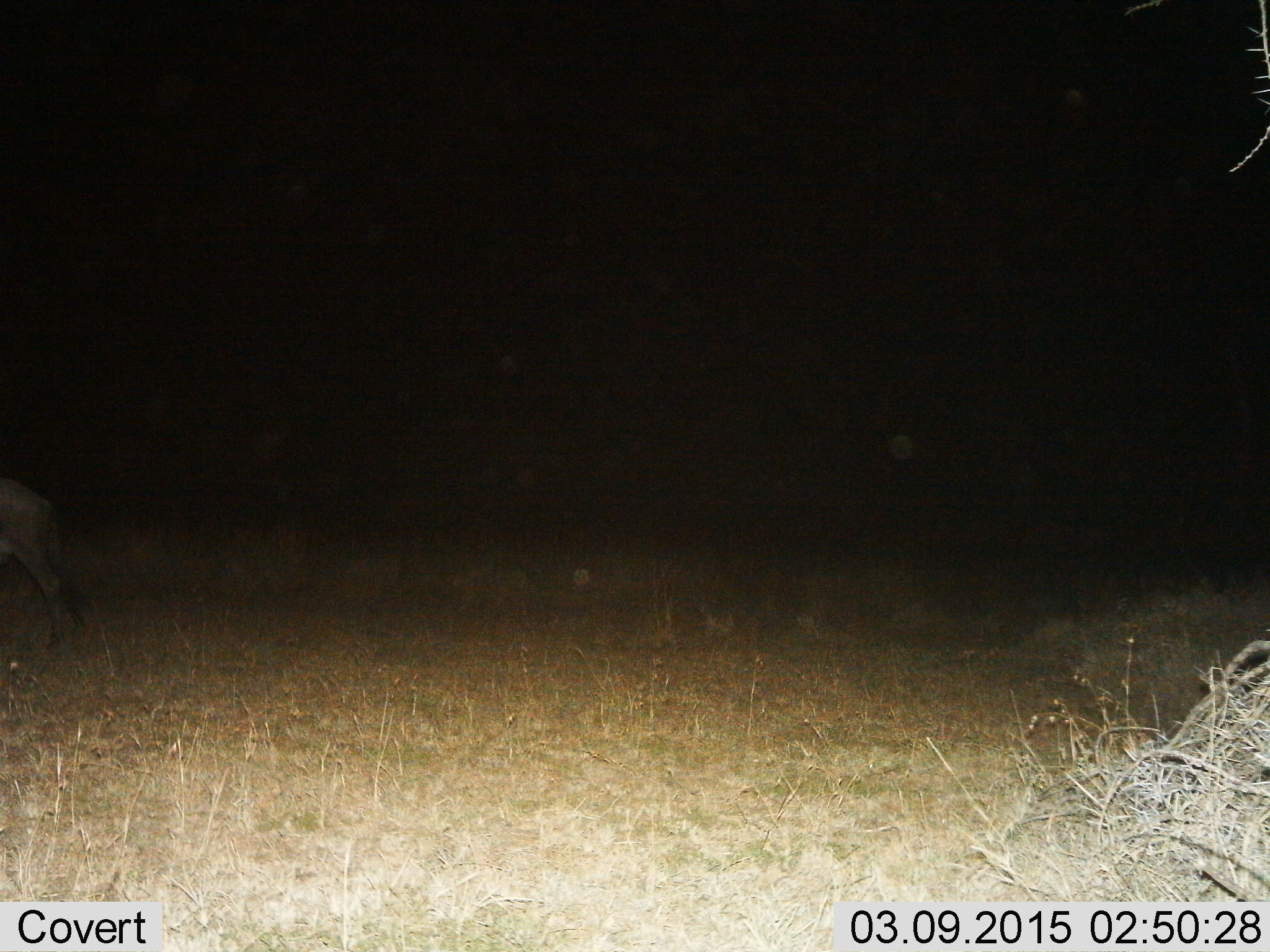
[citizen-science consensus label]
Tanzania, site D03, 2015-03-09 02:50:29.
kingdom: Animalia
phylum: Chordata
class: Mammalia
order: Artiodactyla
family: Bovidae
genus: Connochaetes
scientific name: Connochaetes taurinus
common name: blue wildebeest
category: wildebeest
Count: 1.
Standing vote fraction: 40%.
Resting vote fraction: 0%.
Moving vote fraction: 60%.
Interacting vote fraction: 0%.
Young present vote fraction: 0%.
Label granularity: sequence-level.